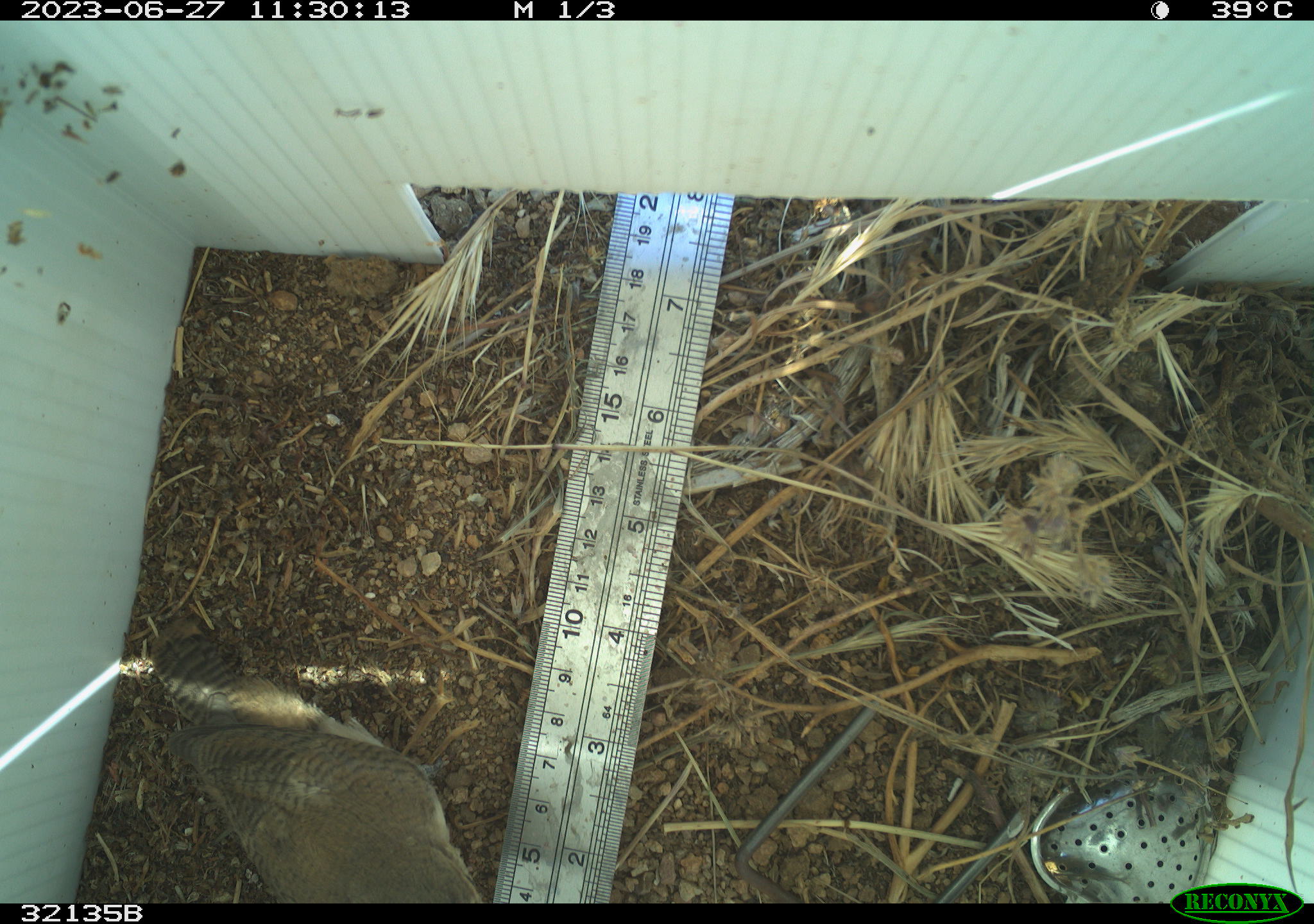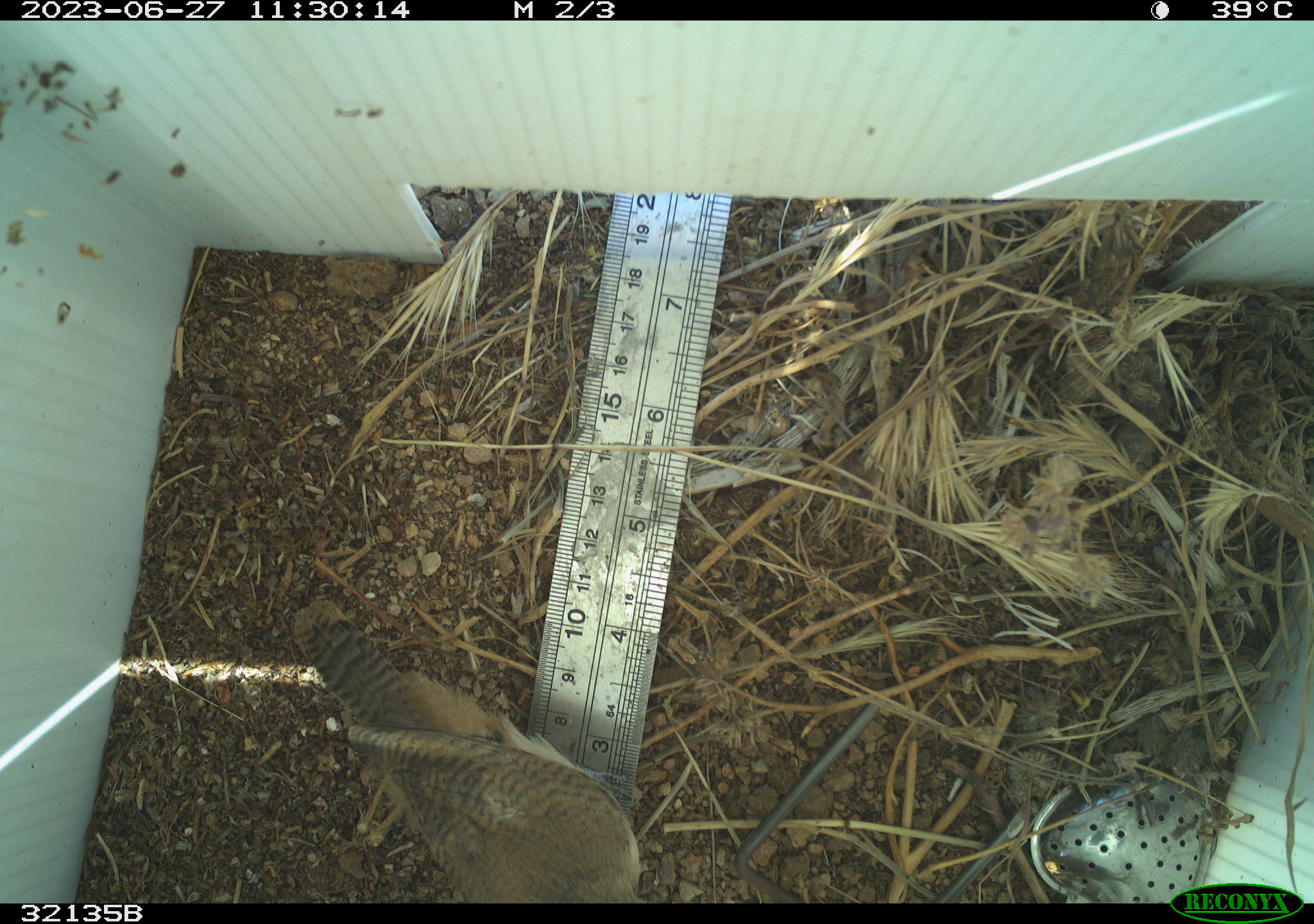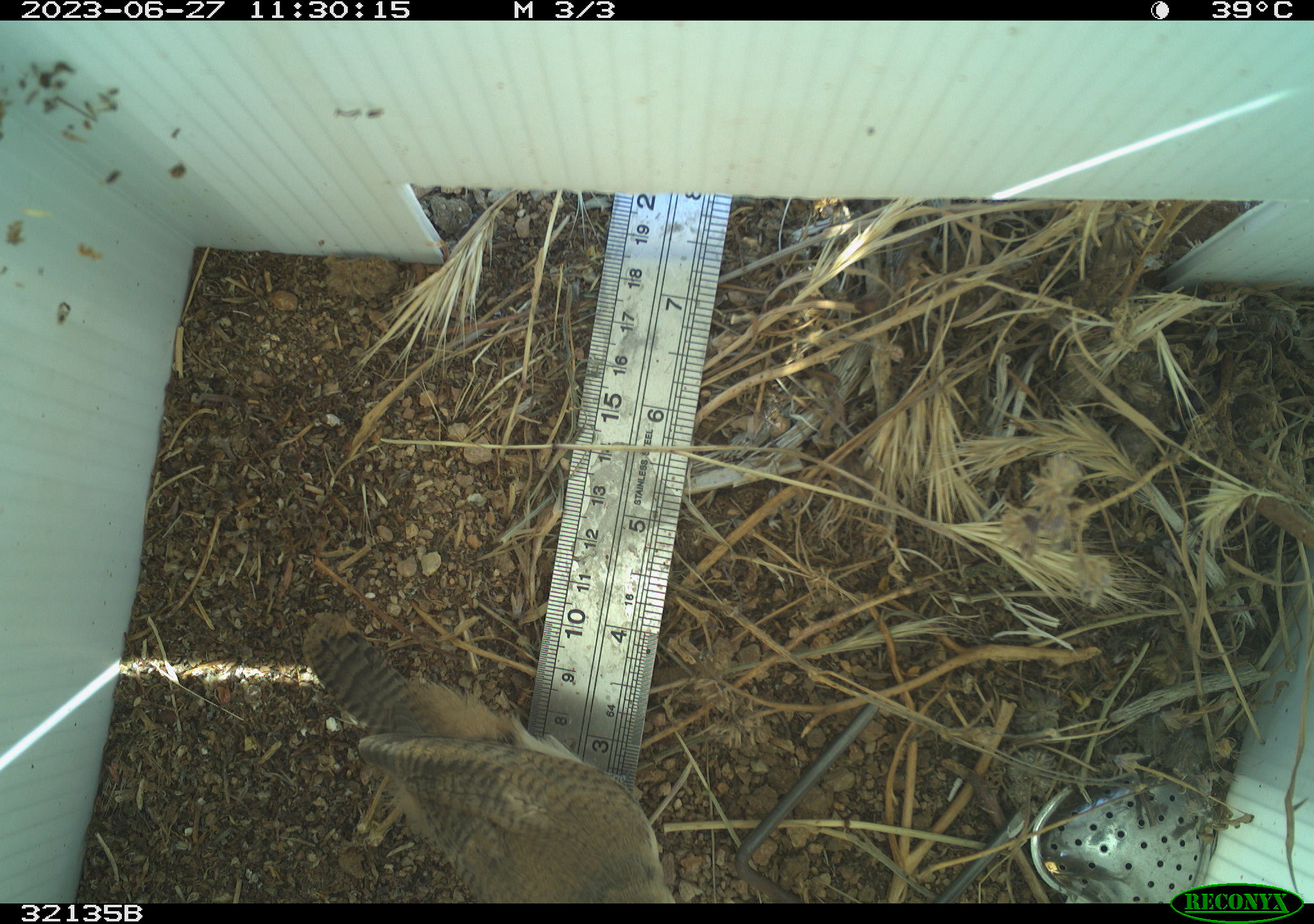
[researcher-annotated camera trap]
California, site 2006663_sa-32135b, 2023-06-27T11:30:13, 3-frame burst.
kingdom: Animalia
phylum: Chordata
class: Aves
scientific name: Aves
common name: bird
Bird (Aves).